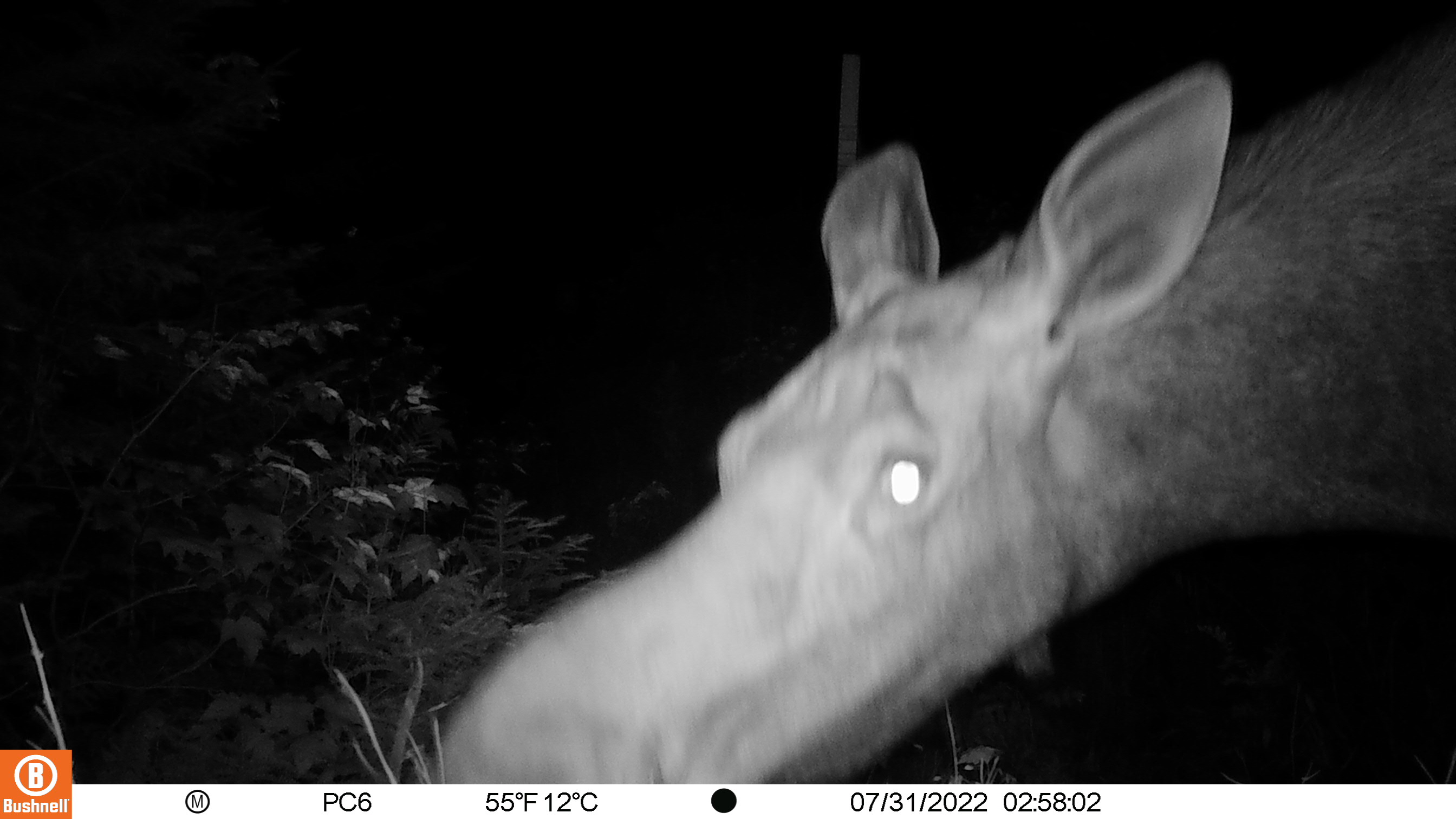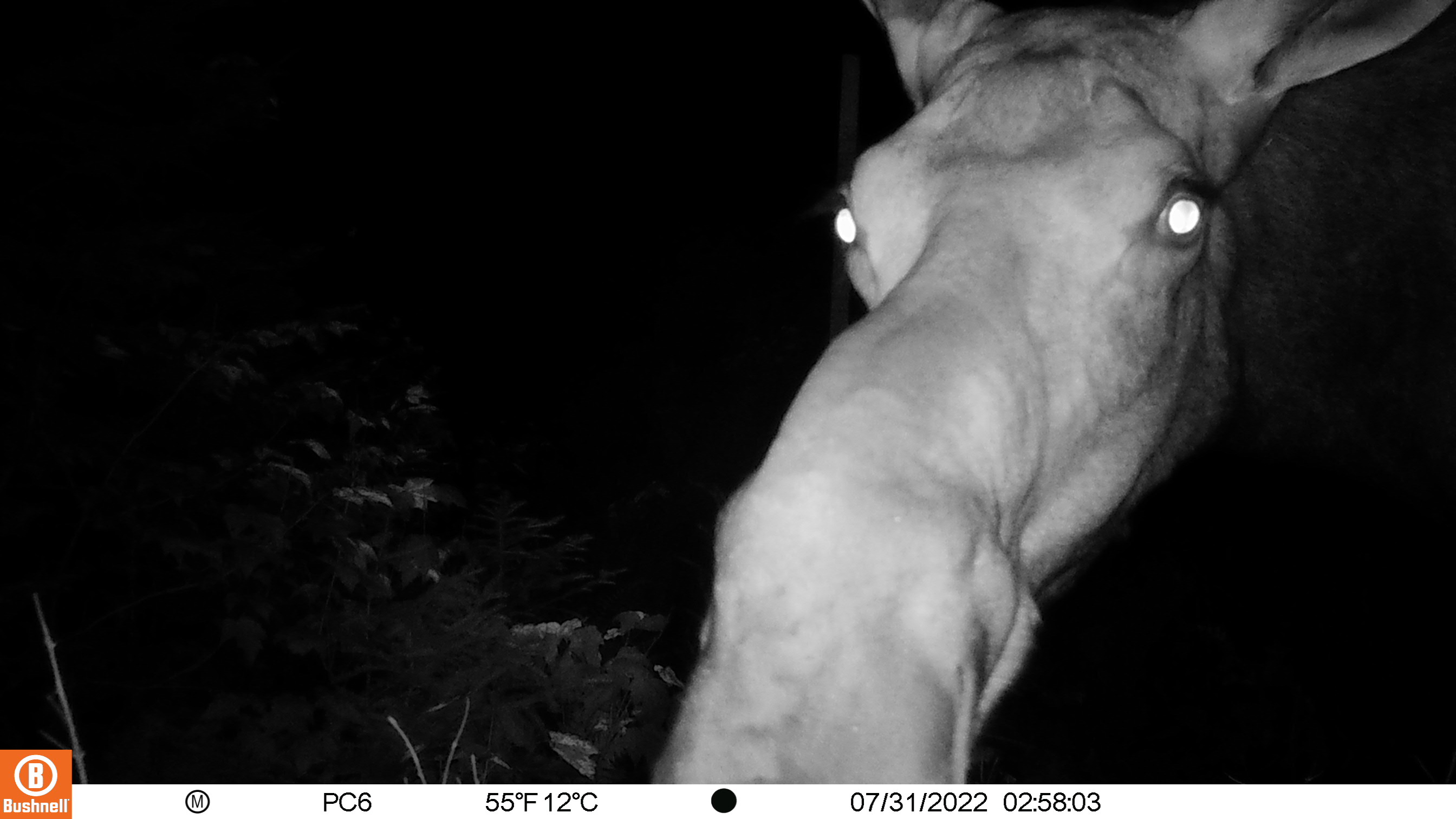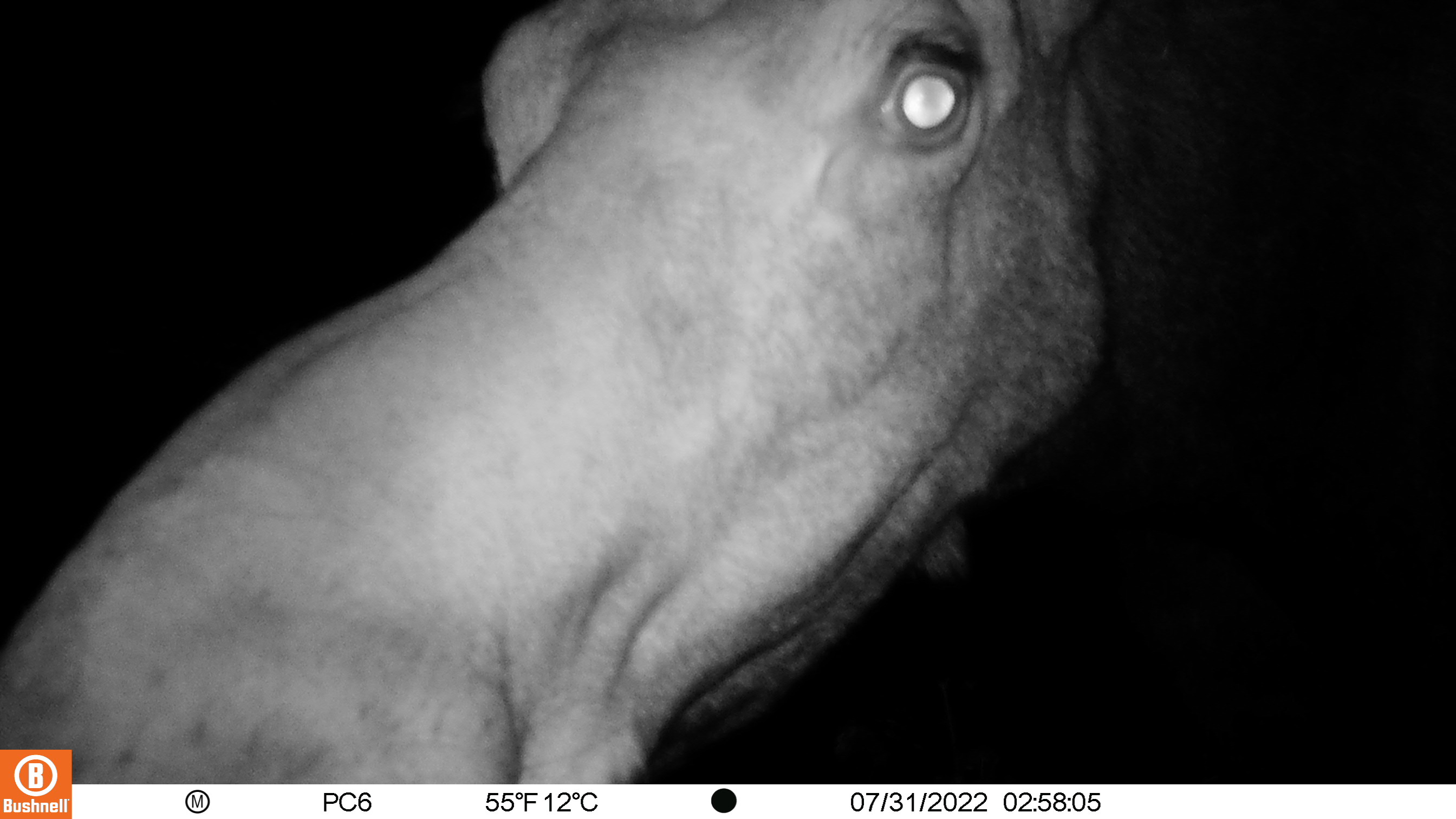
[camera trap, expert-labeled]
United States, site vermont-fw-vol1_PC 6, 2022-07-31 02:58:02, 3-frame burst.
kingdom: Animalia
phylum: Chordata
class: Mammalia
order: Artiodactyla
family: Cervidae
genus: Alces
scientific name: Alces alces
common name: moose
Moose (Alces alces).